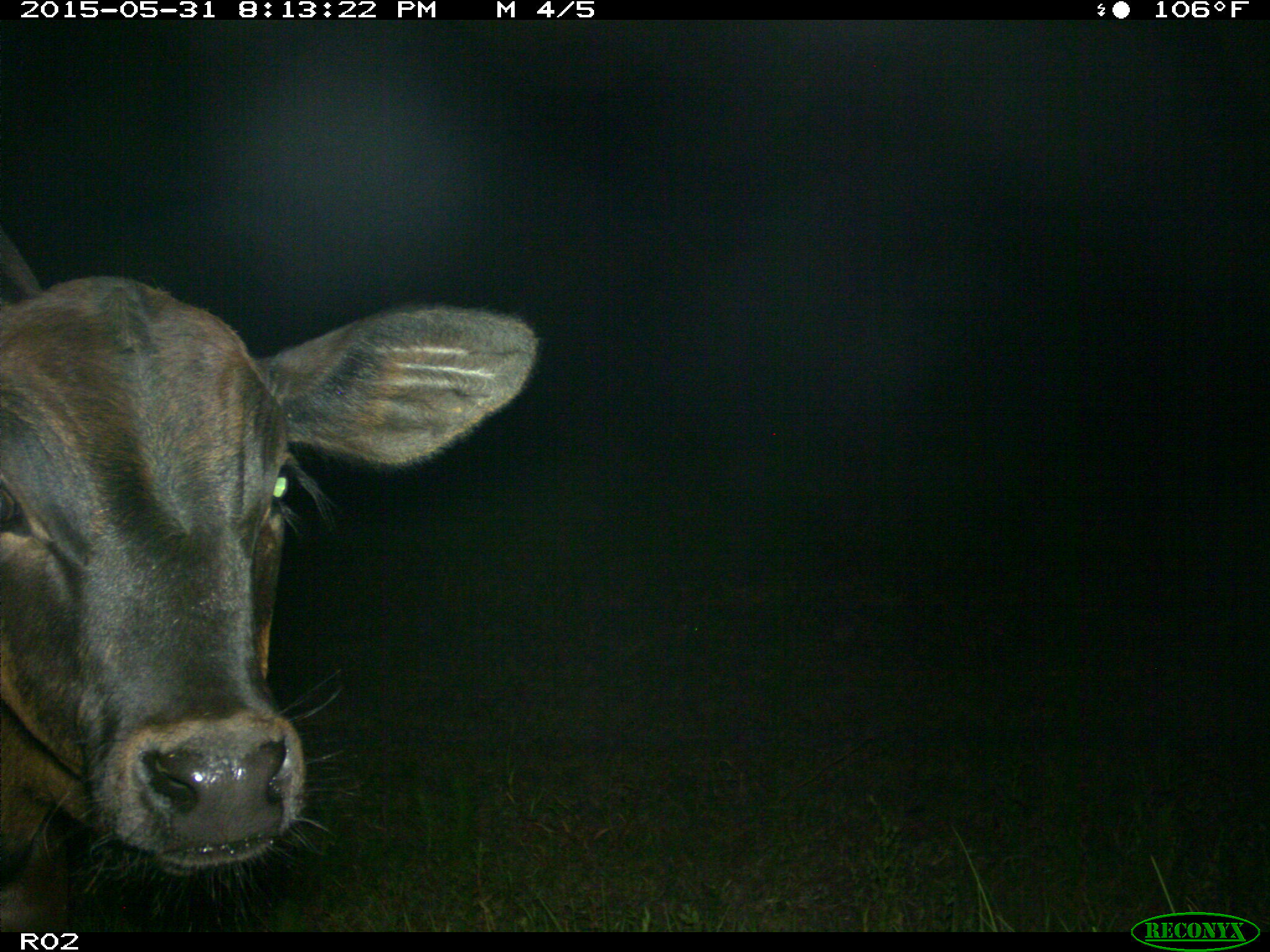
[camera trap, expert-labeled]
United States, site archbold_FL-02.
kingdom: Animalia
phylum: Chordata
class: Mammalia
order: Artiodactyla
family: Bovidae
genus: Bos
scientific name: Bos taurus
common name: domestic cow